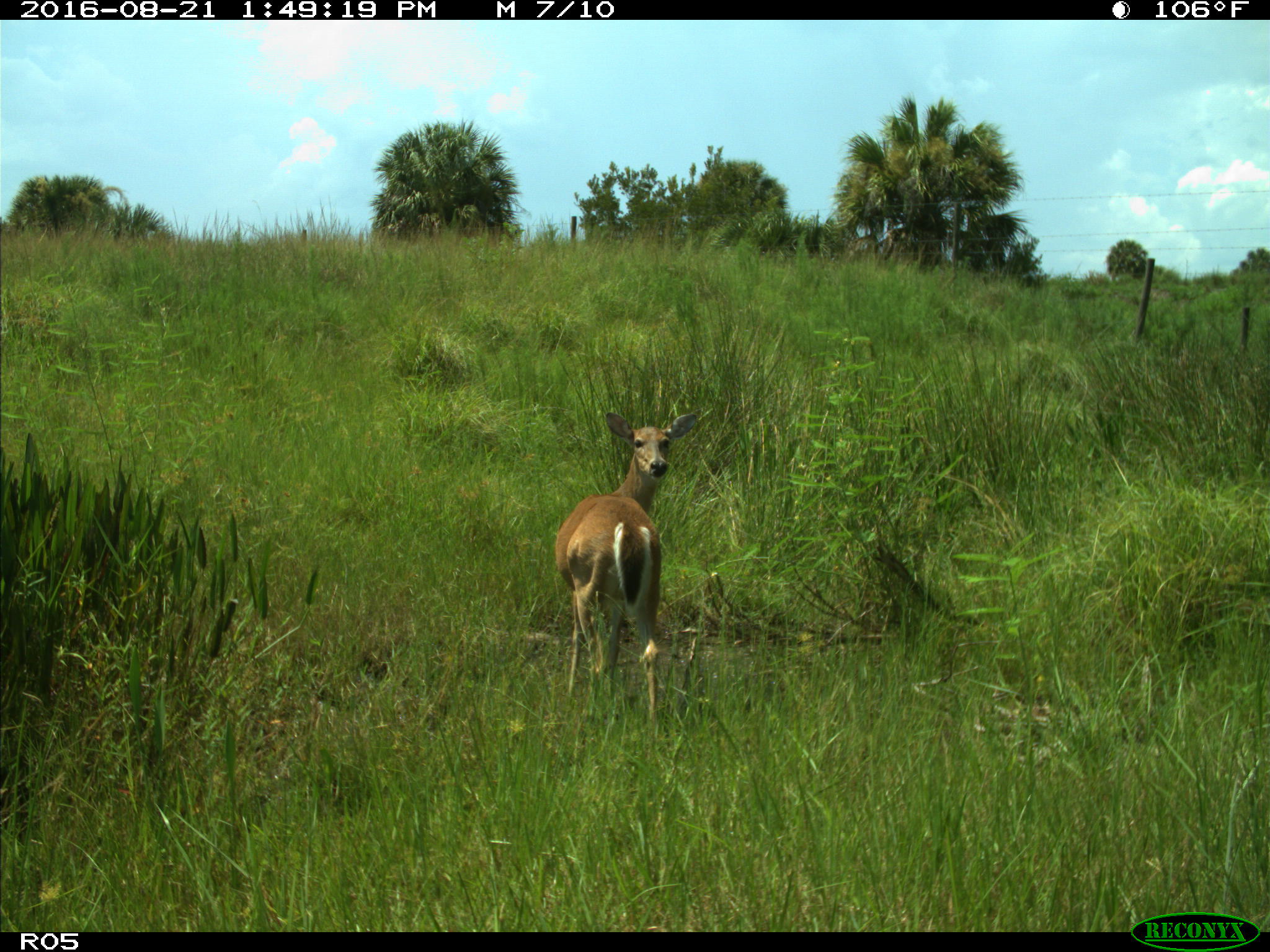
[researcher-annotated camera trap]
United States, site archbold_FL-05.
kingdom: Animalia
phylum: Chordata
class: Mammalia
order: Artiodactyla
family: Cervidae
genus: Odocoileus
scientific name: Odocoileus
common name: deer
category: unidentified deer